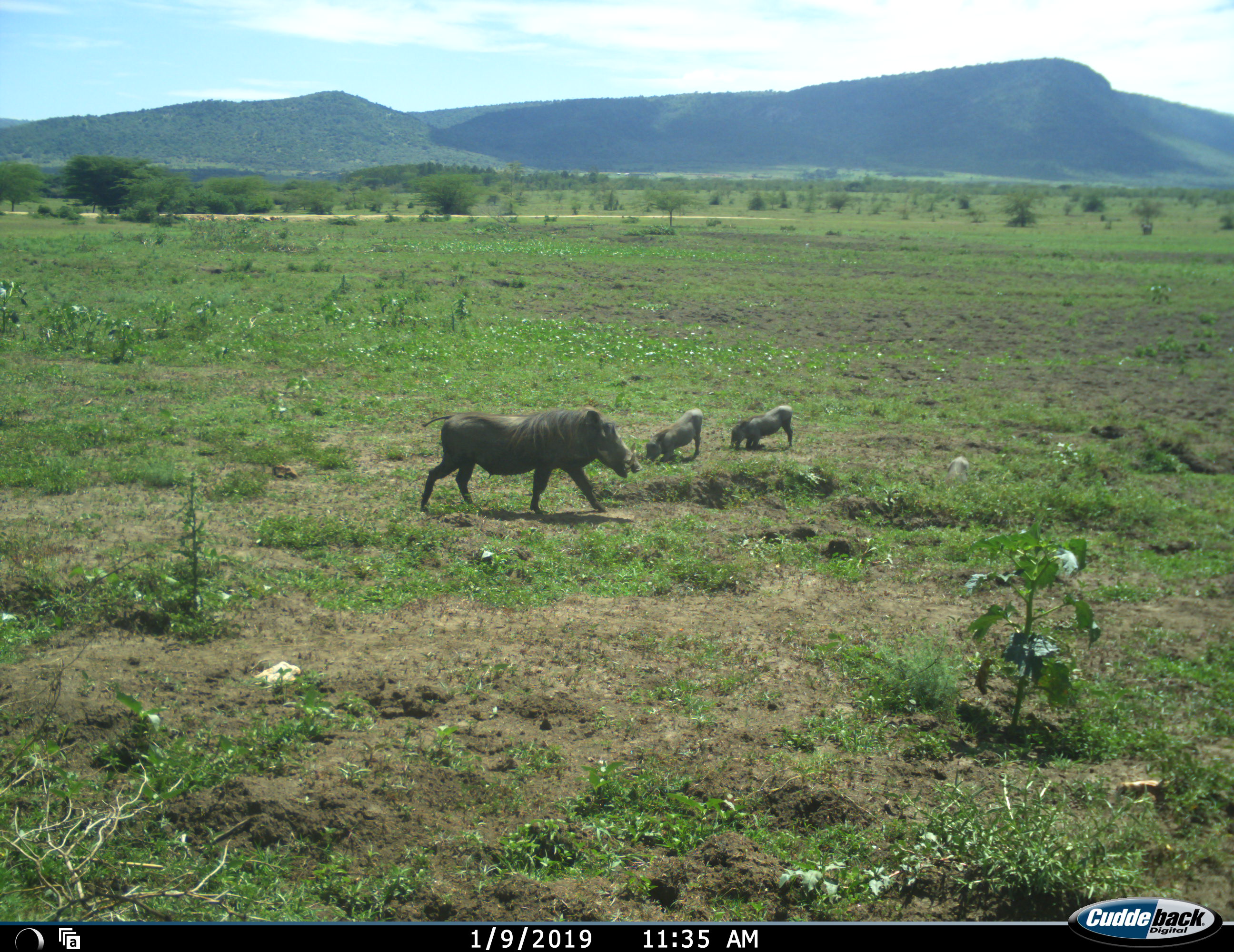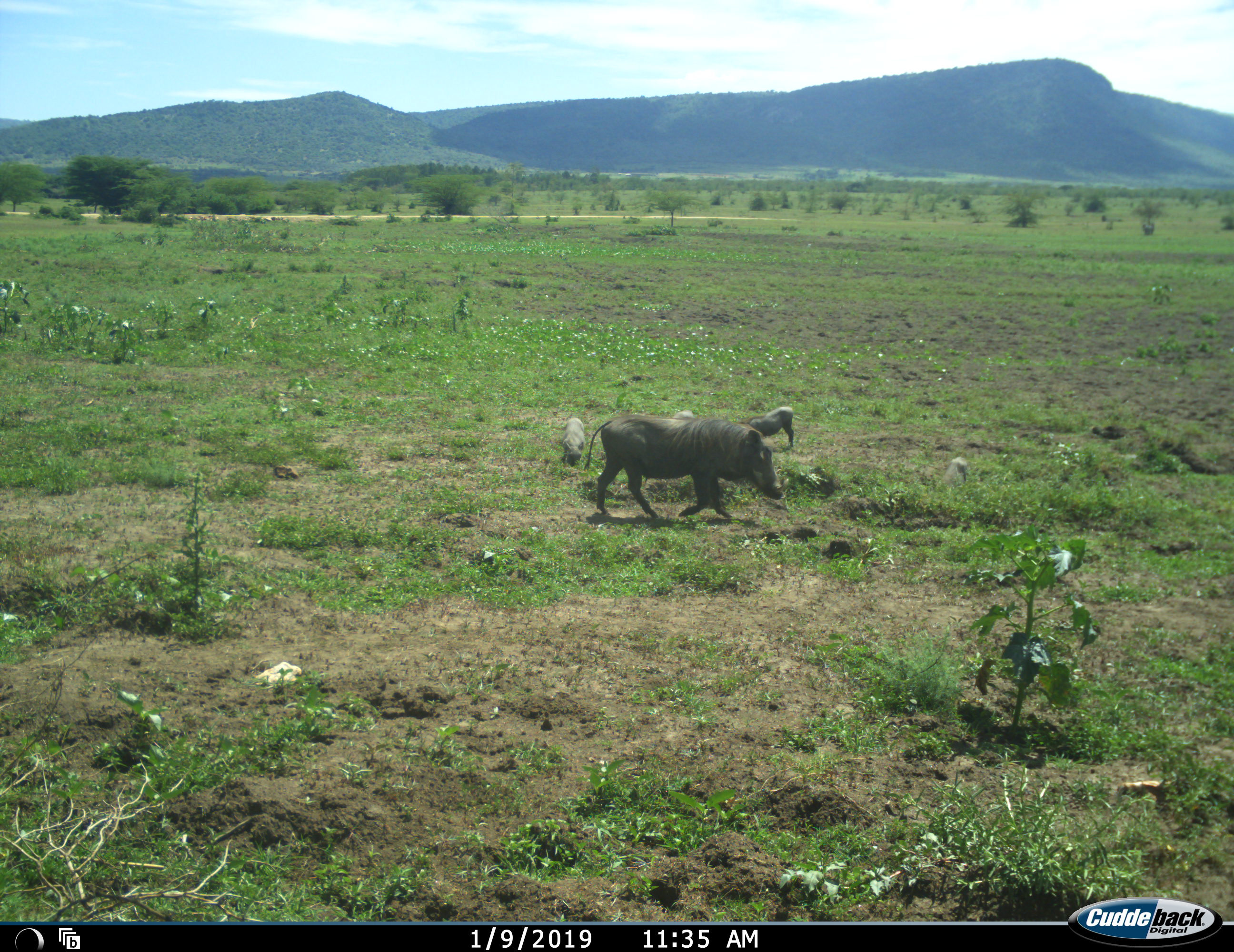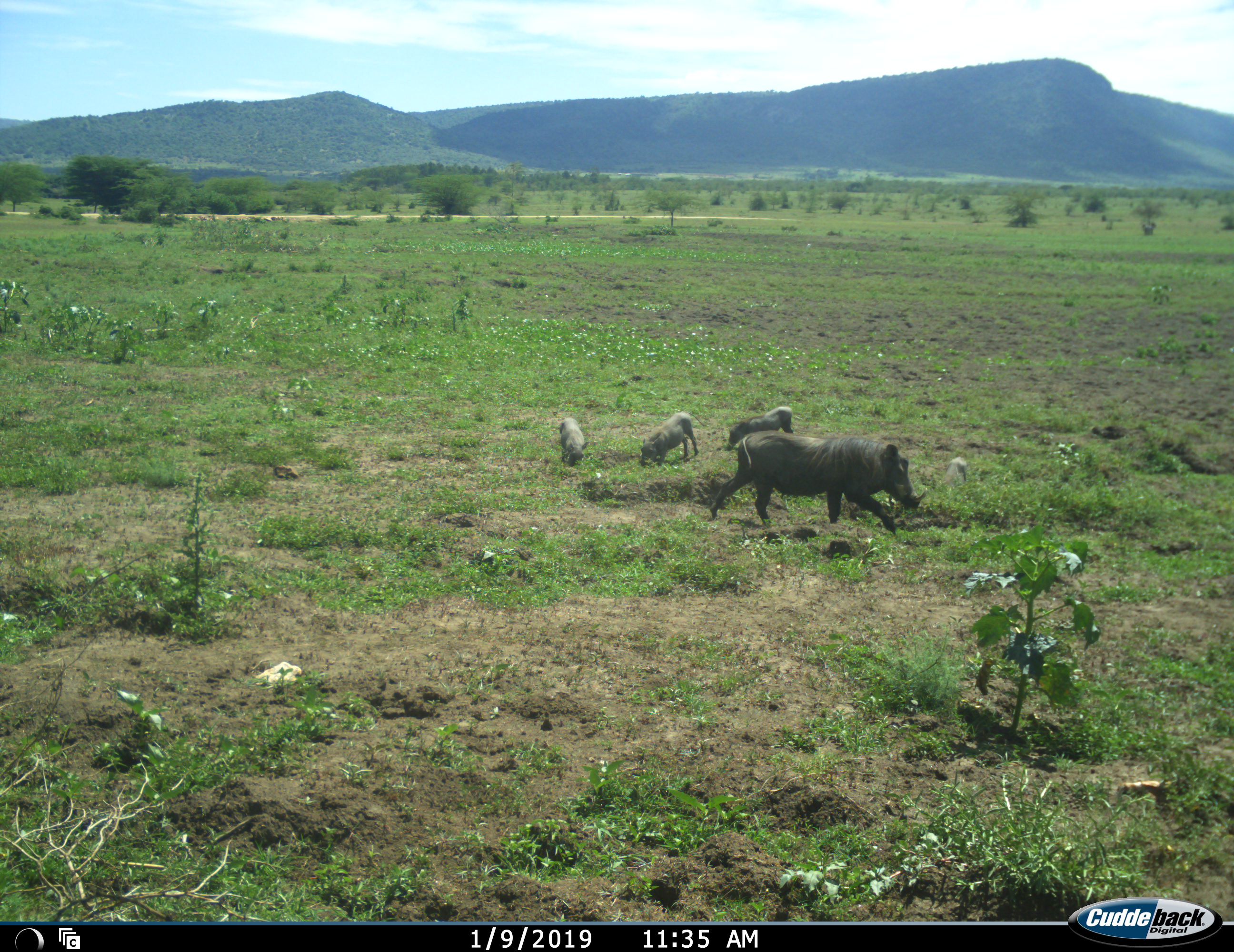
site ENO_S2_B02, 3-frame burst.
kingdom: Animalia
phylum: Chordata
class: Mammalia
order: Artiodactyla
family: Suidae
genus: Phacochoerus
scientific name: Phacochoerus africanus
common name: warthog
Warthog (Phacochoerus africanus), count 4. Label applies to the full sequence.